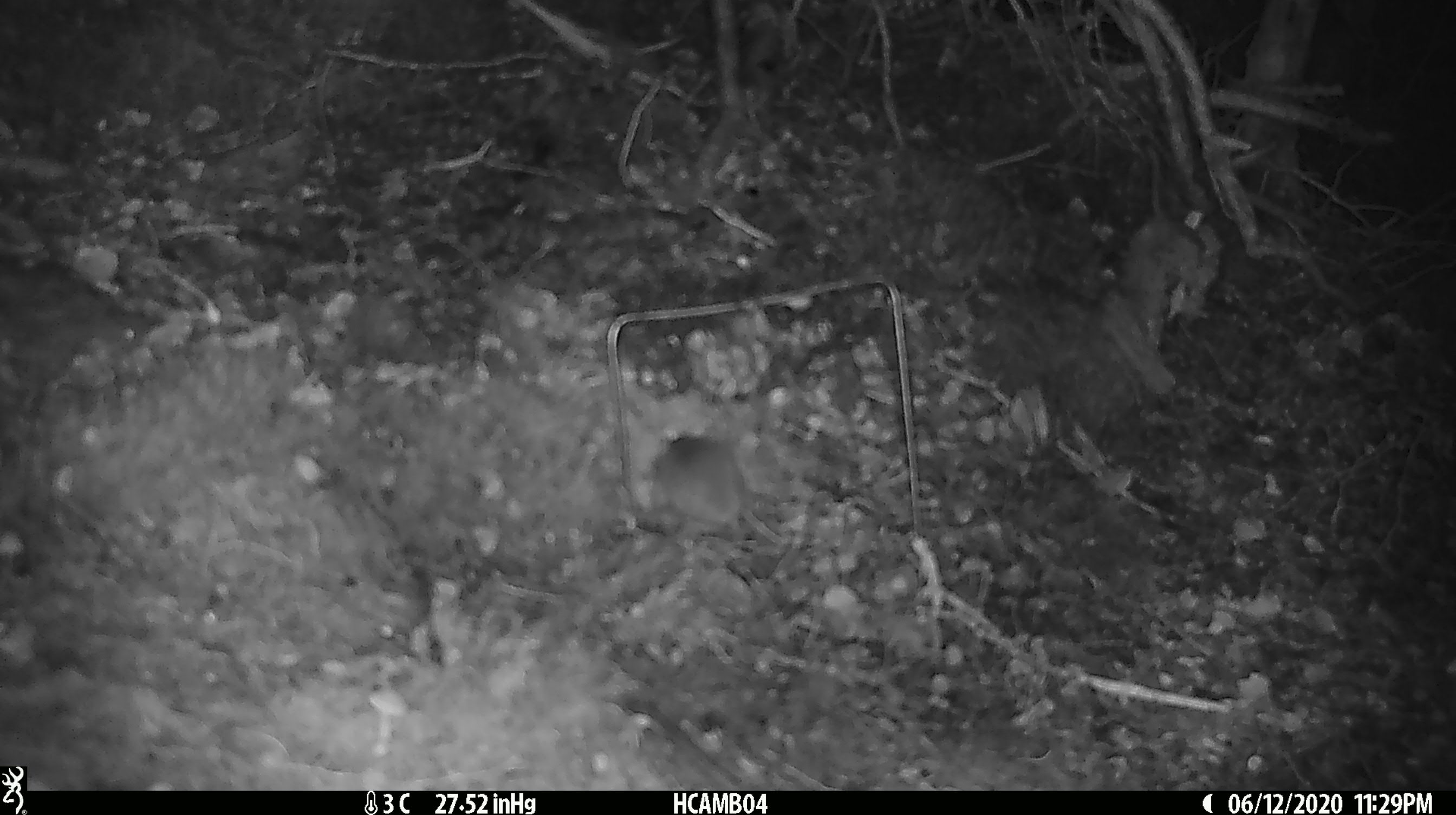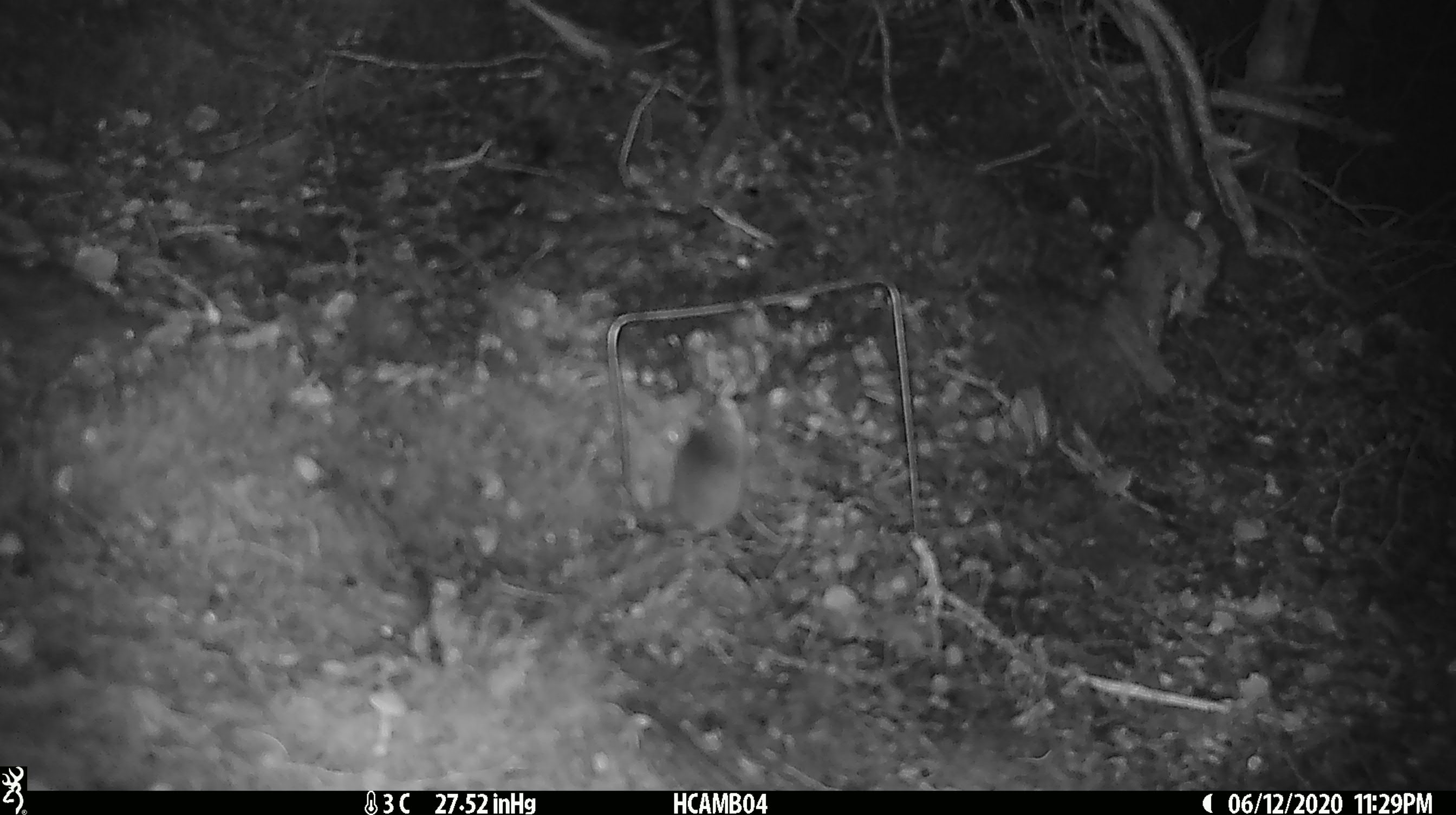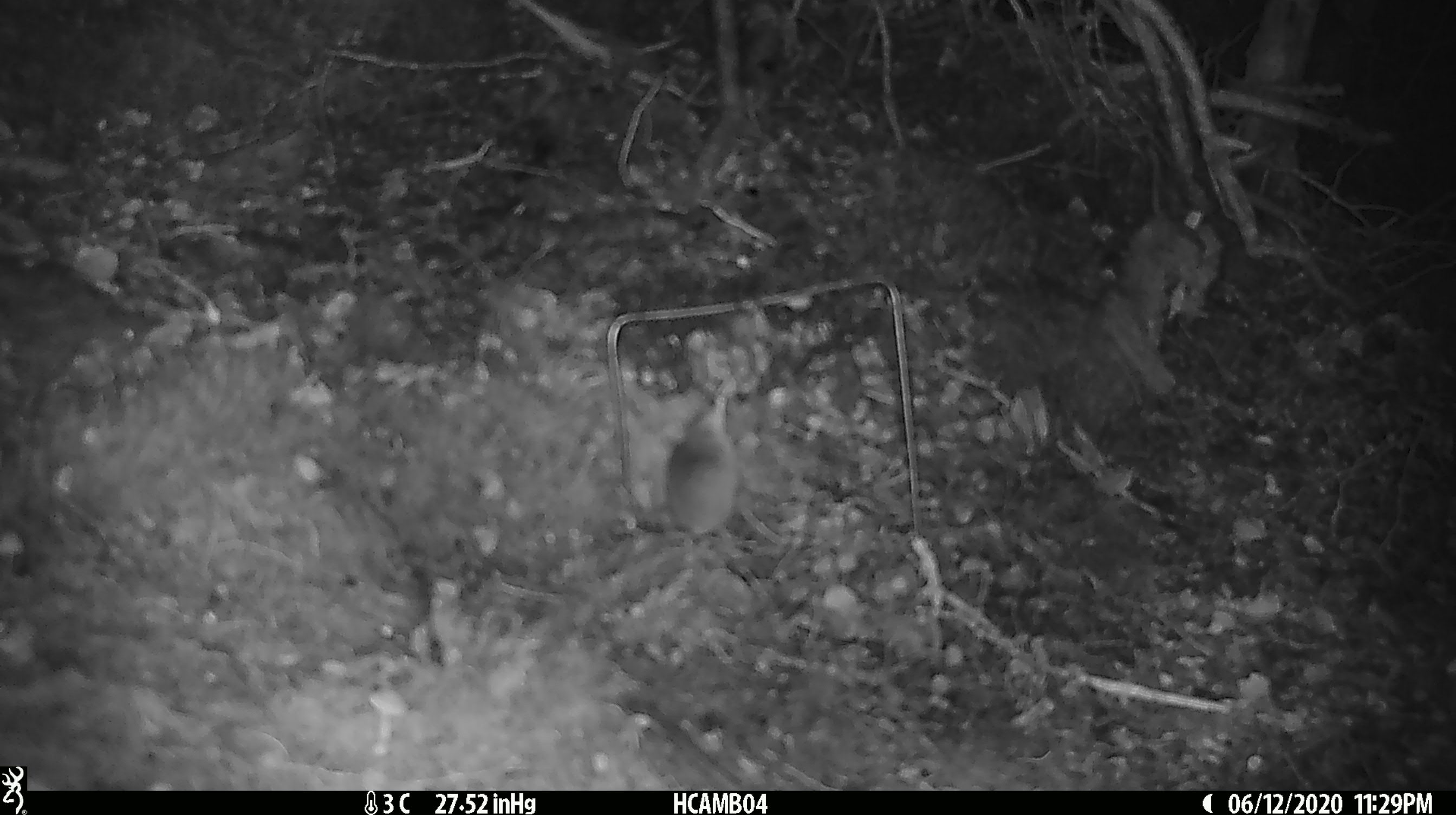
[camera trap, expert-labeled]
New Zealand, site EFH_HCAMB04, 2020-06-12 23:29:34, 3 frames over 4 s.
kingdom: Animalia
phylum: Chordata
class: Mammalia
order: Rodentia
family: Muridae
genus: Mus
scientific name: Mus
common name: mouse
Mouse (Mus).